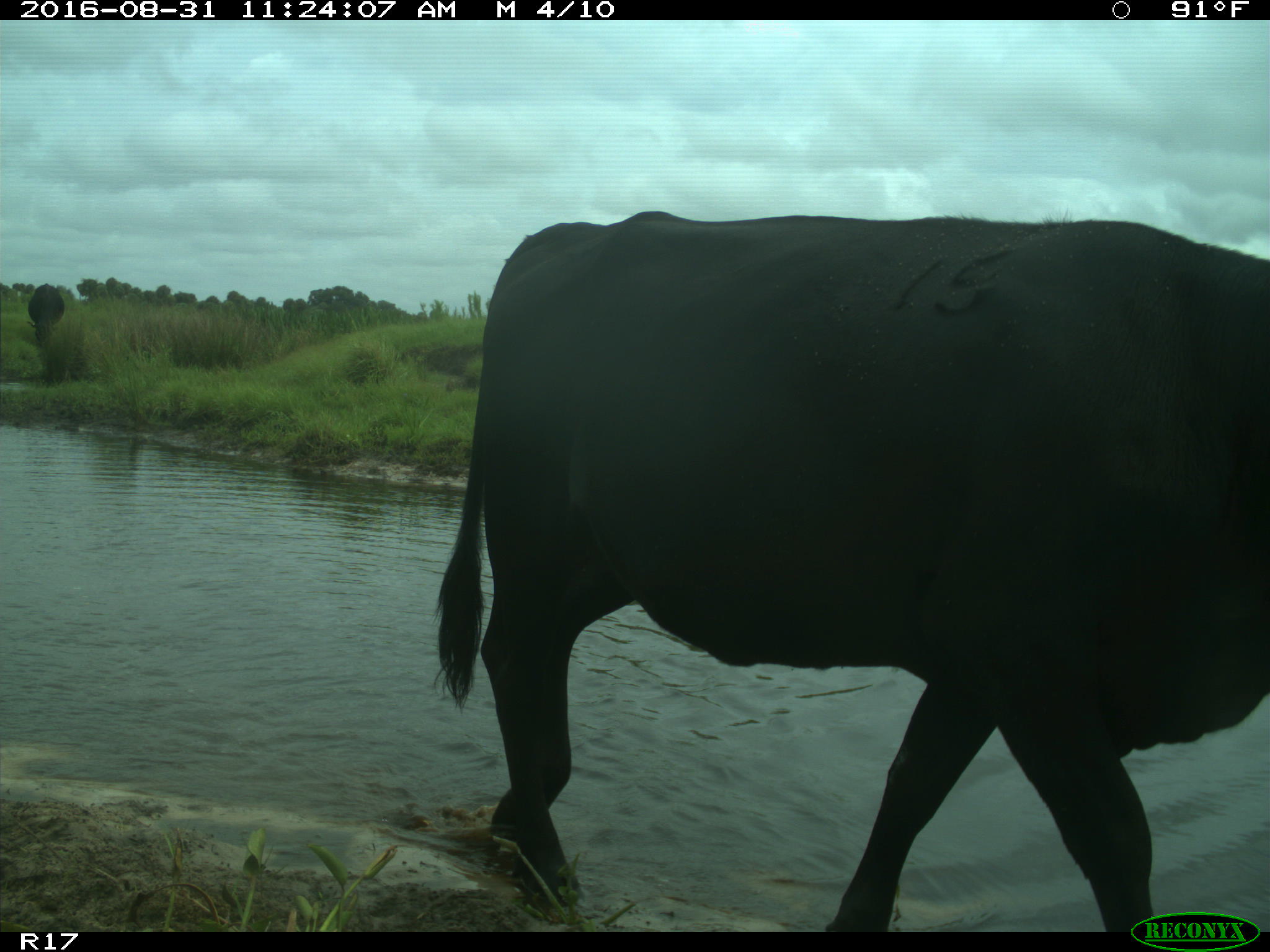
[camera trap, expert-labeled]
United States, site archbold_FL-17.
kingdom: Animalia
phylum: Chordata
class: Mammalia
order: Artiodactyla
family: Bovidae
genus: Bos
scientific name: Bos taurus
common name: domestic cow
Bos taurus (domestic cow).